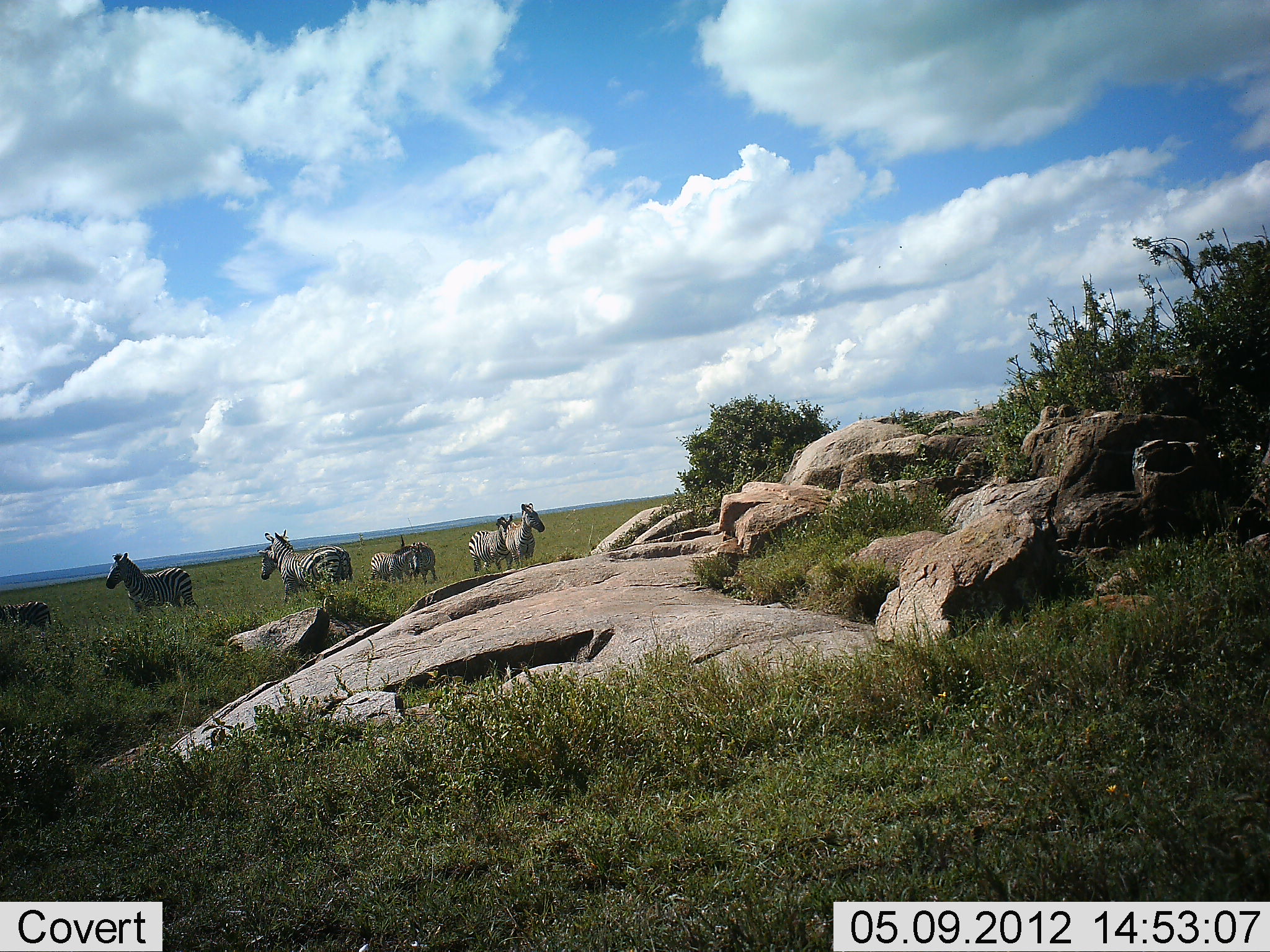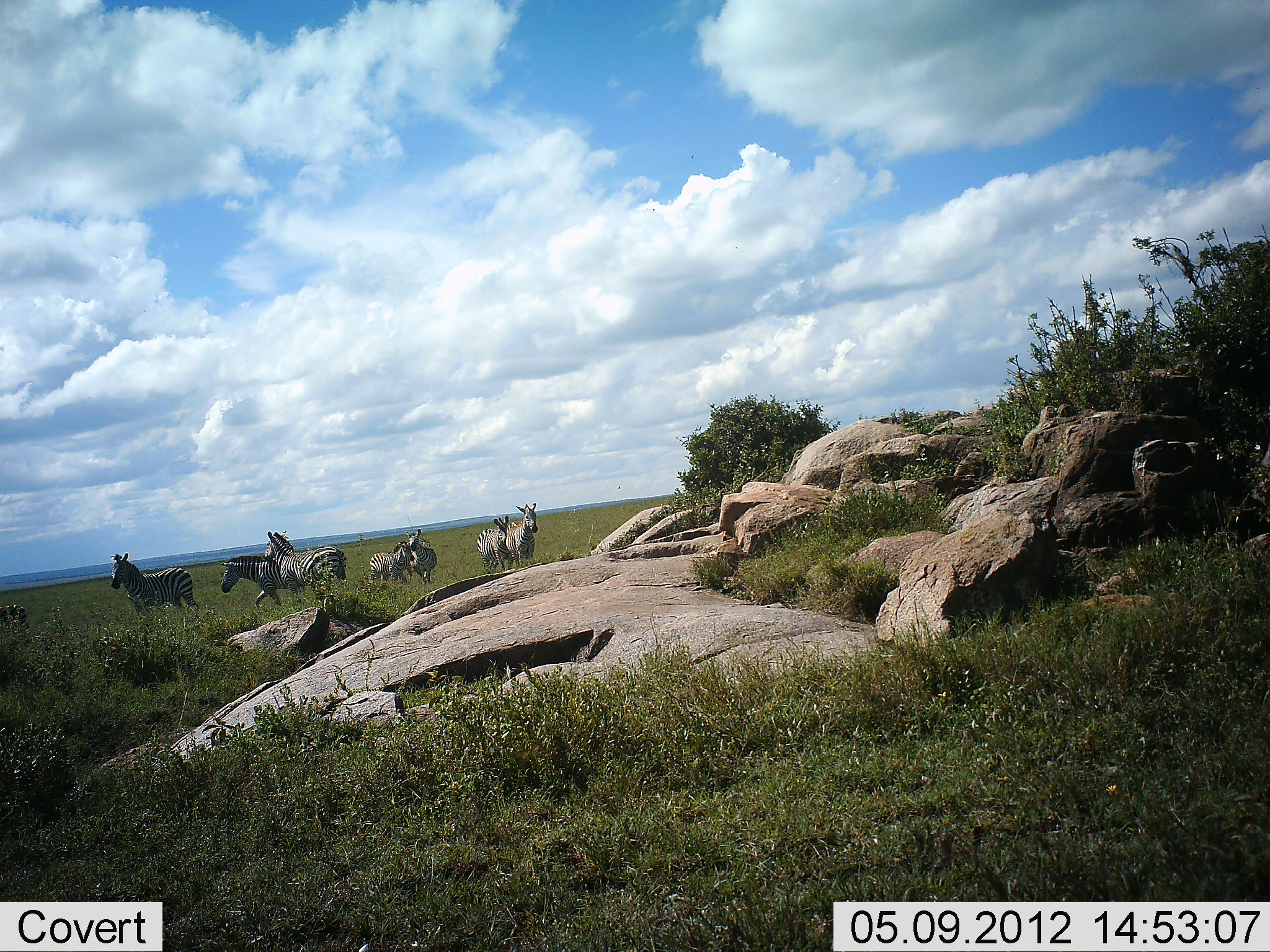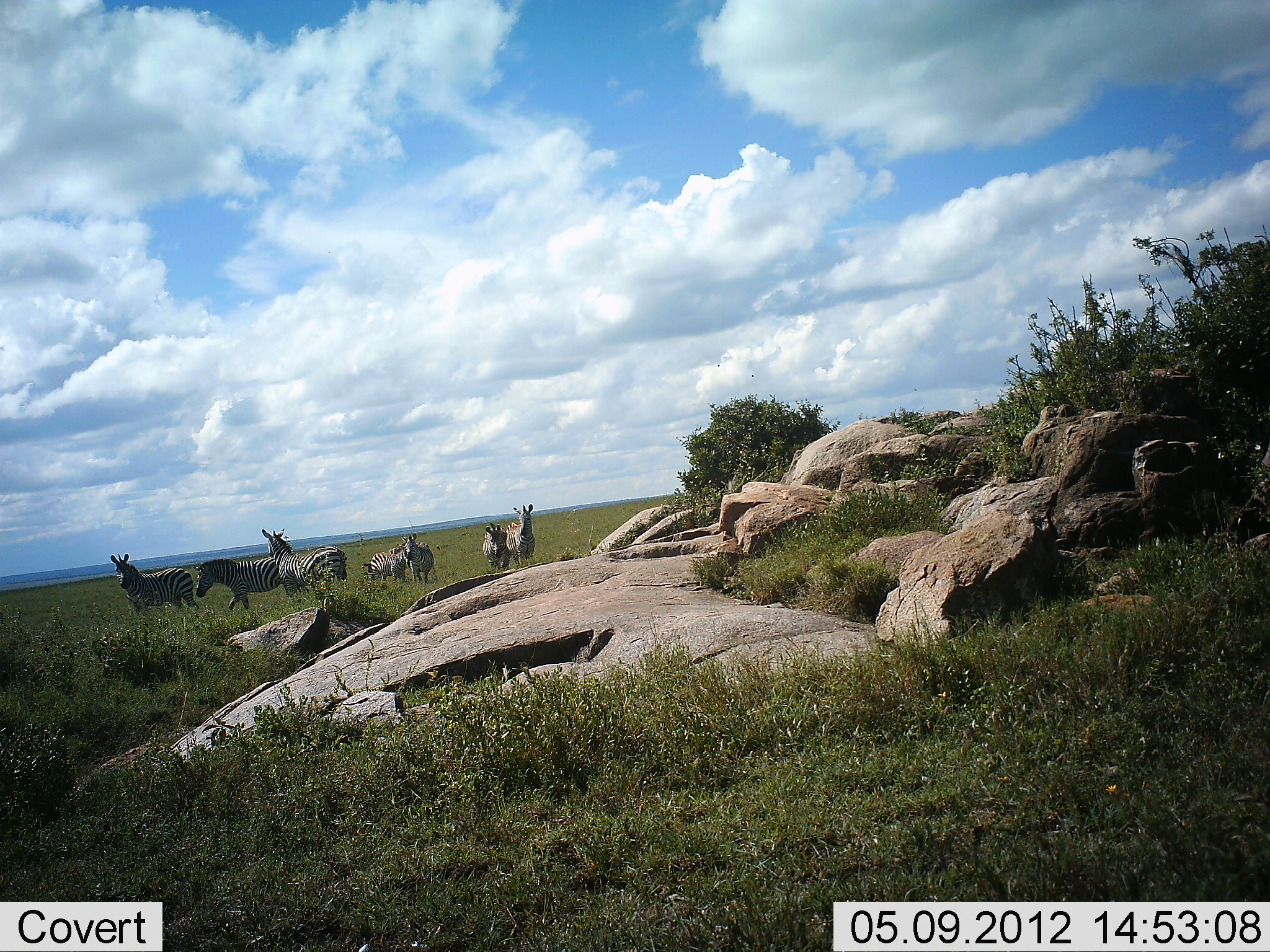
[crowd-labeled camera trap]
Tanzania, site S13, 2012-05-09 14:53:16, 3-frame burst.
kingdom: Animalia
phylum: Chordata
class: Mammalia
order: Perissodactyla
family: Equidae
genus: Equus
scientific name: Equus quagga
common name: plains zebra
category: zebra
Zebra (plains zebra) (Equus quagga), count 8. Behavior (volunteer vote fractions): standing 80%, resting 0%, moving 70%, interacting 10%. Young present (vote fraction): 30%. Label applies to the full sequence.